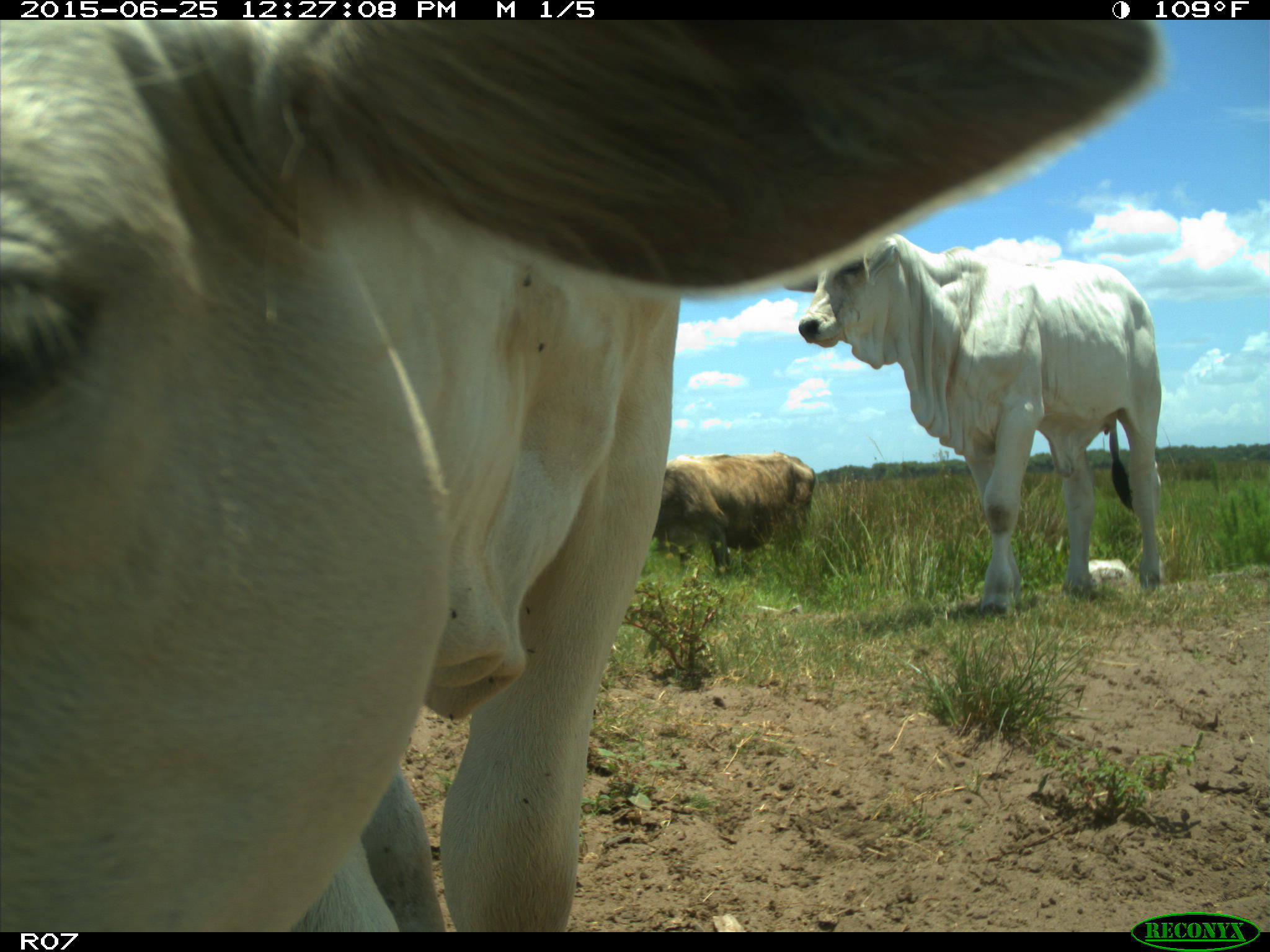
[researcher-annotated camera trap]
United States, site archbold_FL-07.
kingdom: Animalia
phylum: Chordata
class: Mammalia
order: Artiodactyla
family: Bovidae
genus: Bos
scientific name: Bos taurus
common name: domestic cow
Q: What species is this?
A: Bos taurus (domestic cow).